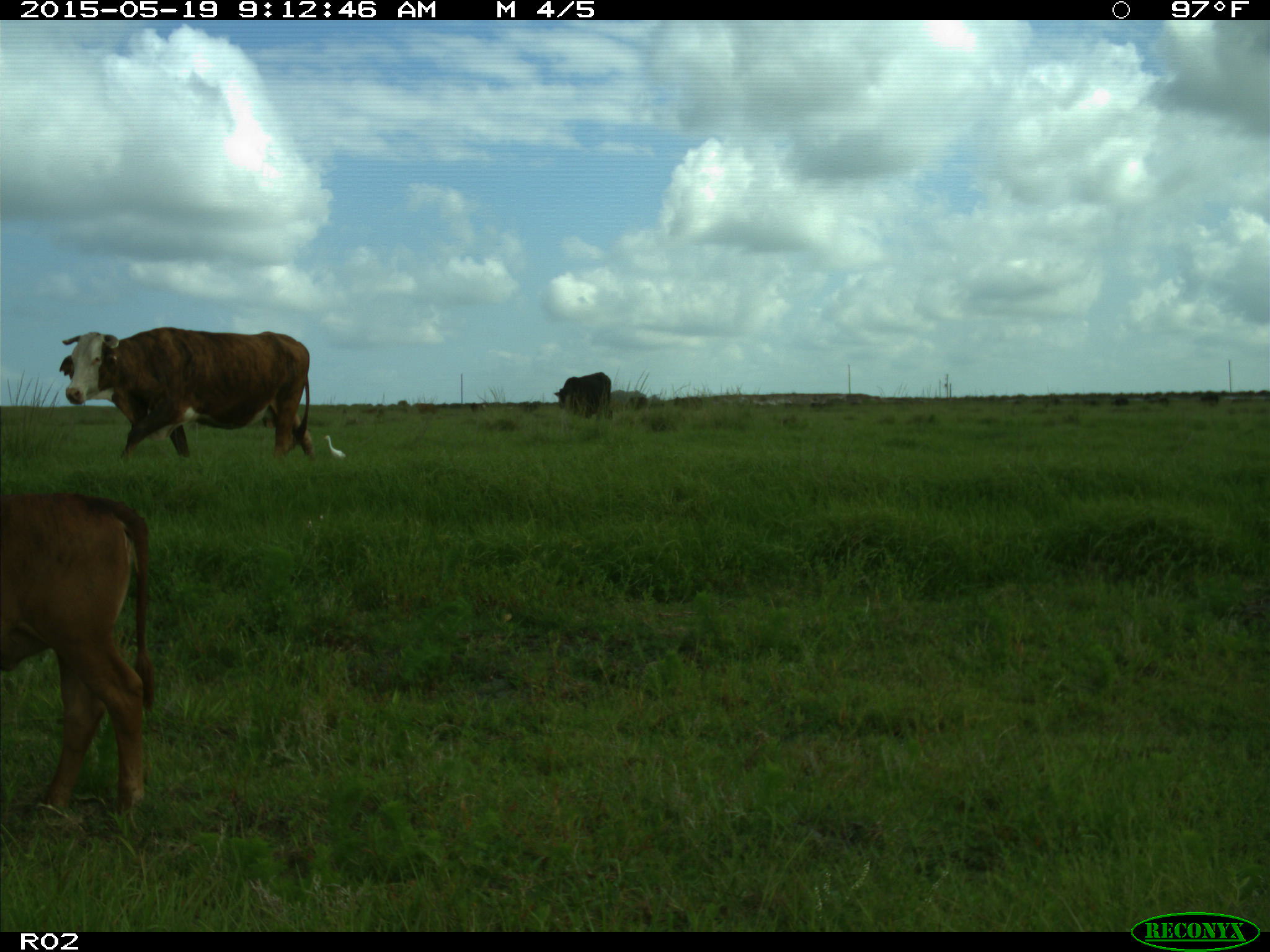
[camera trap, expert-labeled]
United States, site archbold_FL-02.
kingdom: Animalia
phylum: Chordata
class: Mammalia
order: Artiodactyla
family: Bovidae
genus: Bos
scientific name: Bos taurus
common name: domestic cow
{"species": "Bos taurus (domestic cow)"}